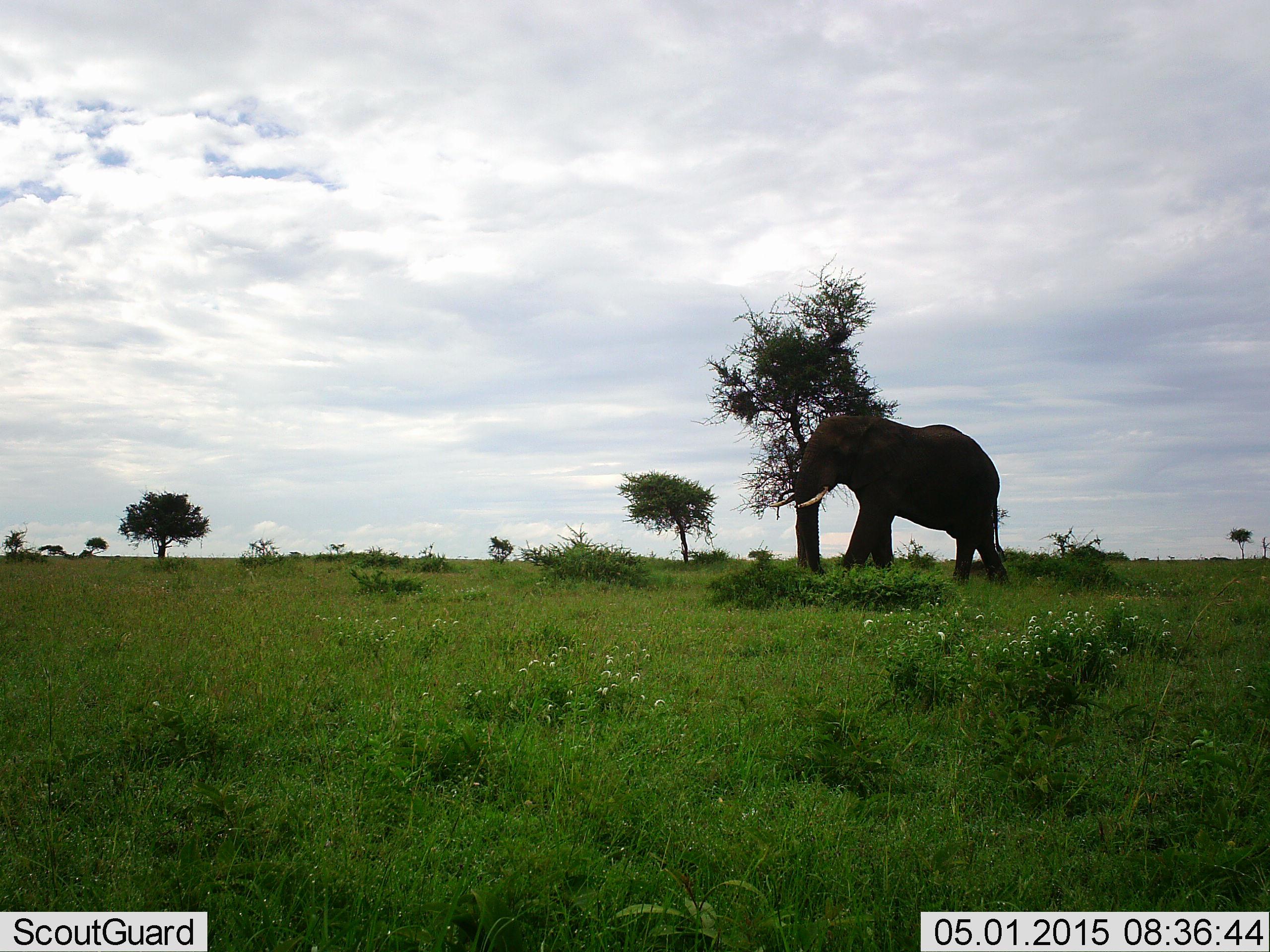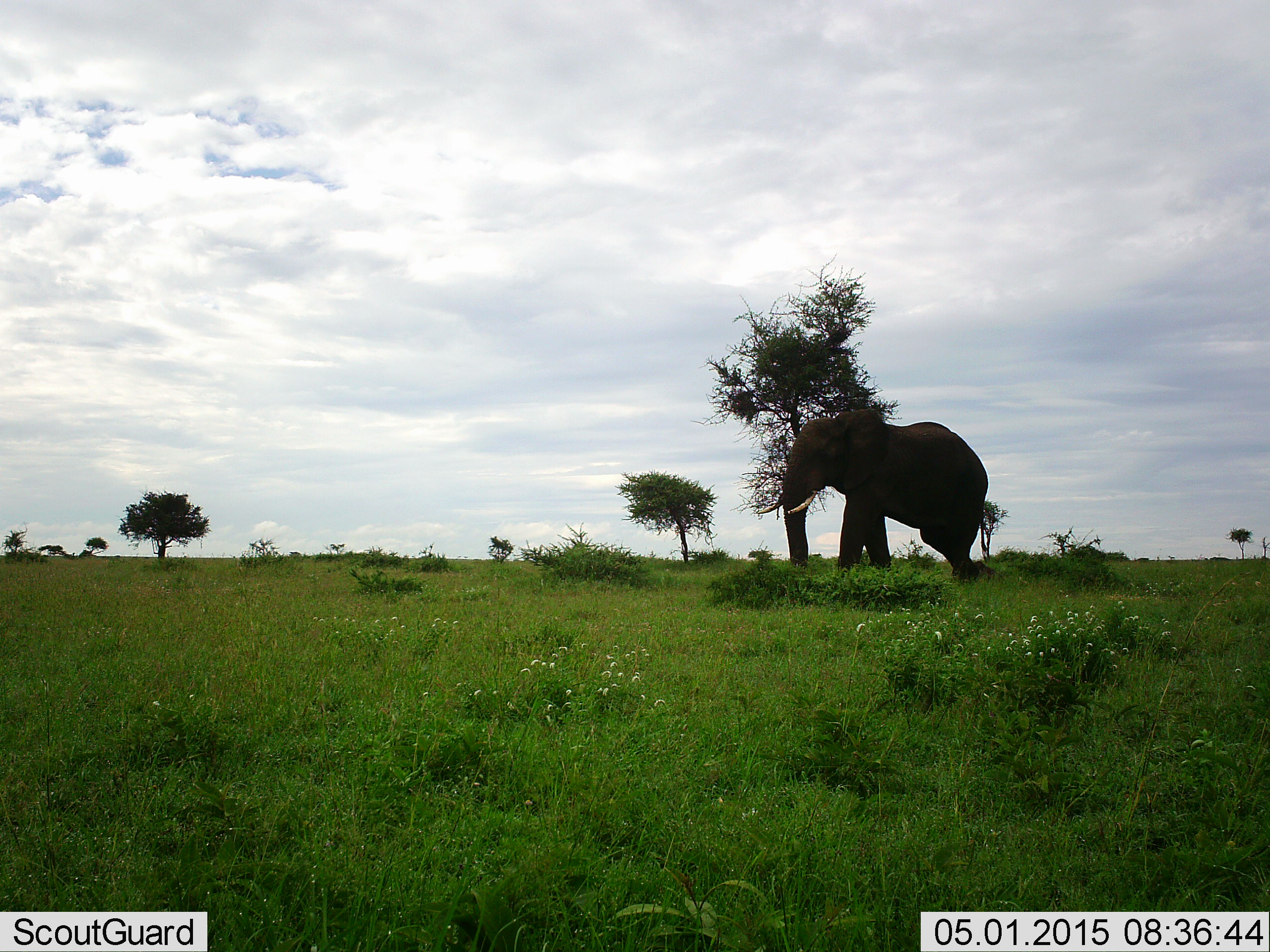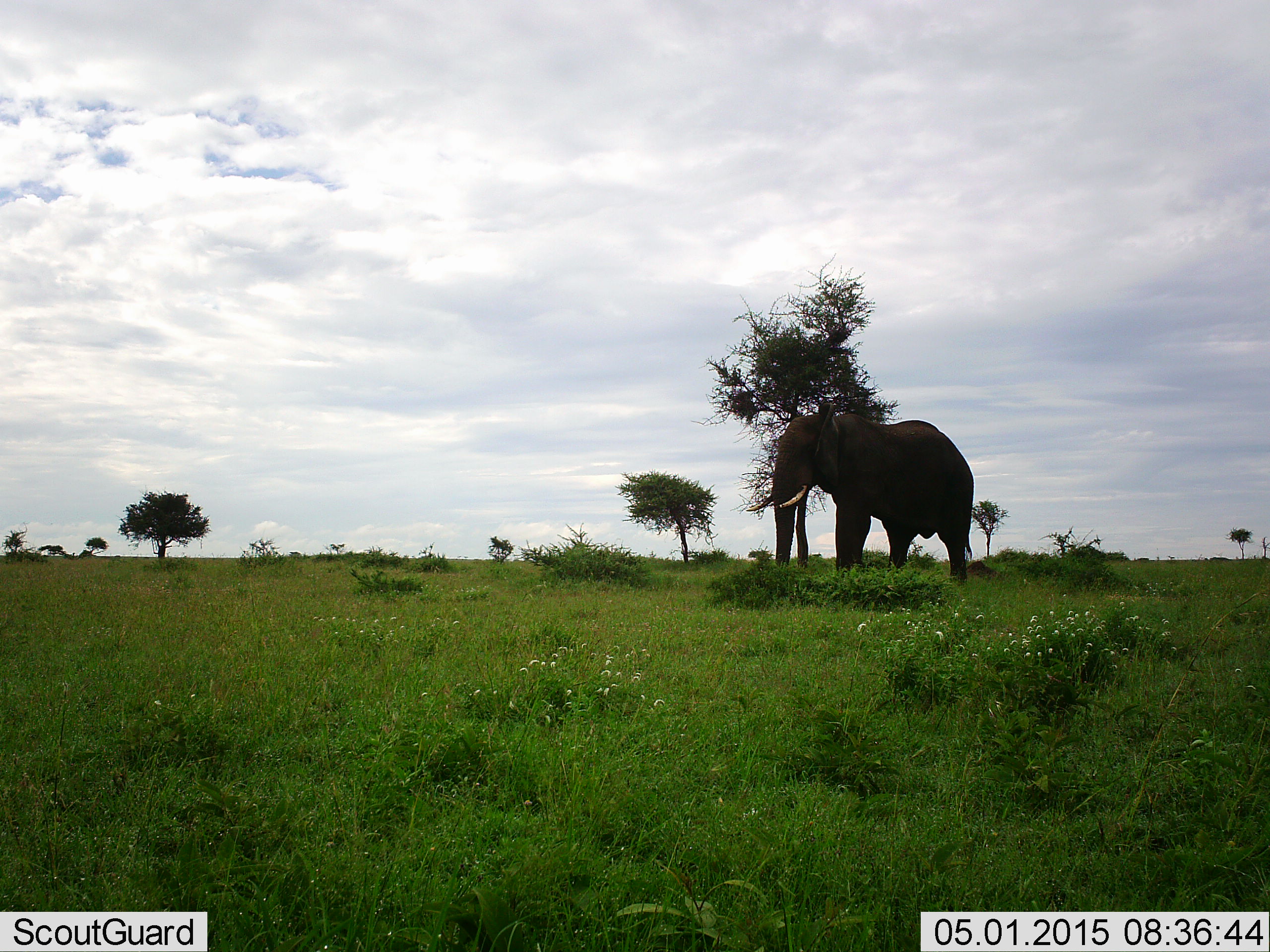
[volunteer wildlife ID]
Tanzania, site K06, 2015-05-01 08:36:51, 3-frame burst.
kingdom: Animalia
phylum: Chordata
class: Mammalia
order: Proboscidea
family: Elephantidae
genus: Loxodonta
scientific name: Loxodonta africana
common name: african bush elephant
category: elephant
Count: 1.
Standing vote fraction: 0%.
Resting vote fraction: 0%.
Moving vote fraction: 100%.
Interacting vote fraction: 0%.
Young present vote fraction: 0%.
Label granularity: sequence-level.